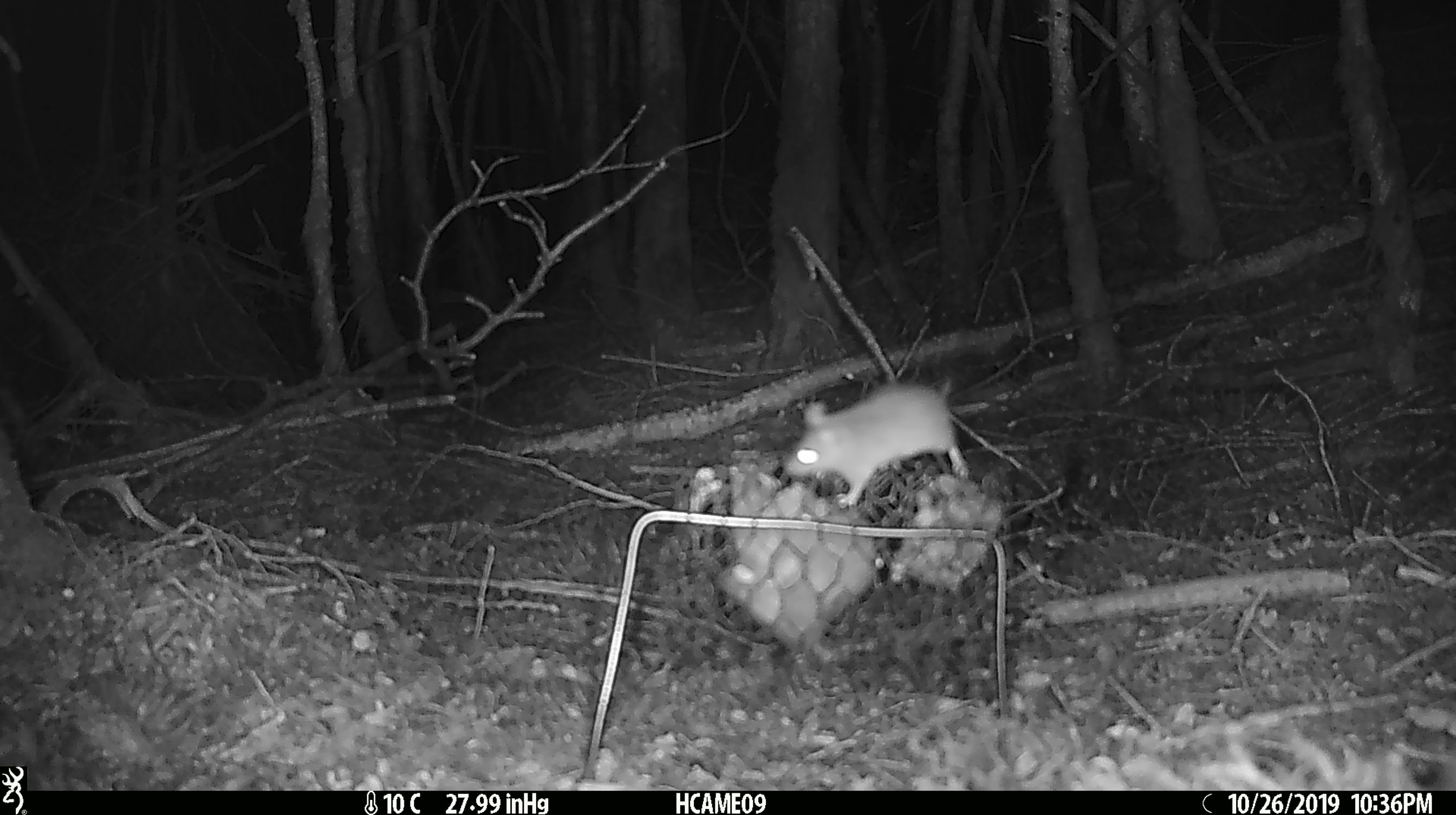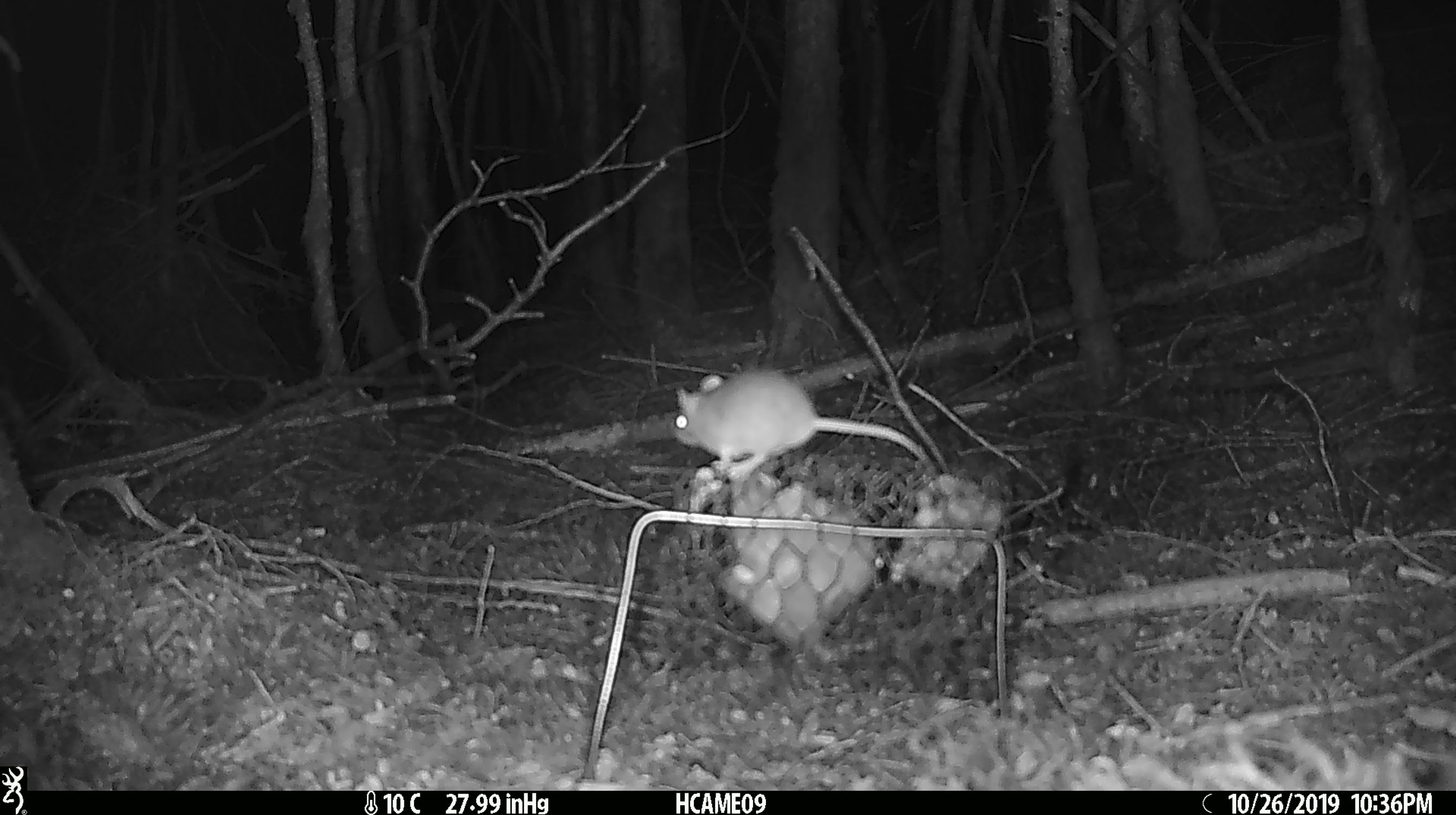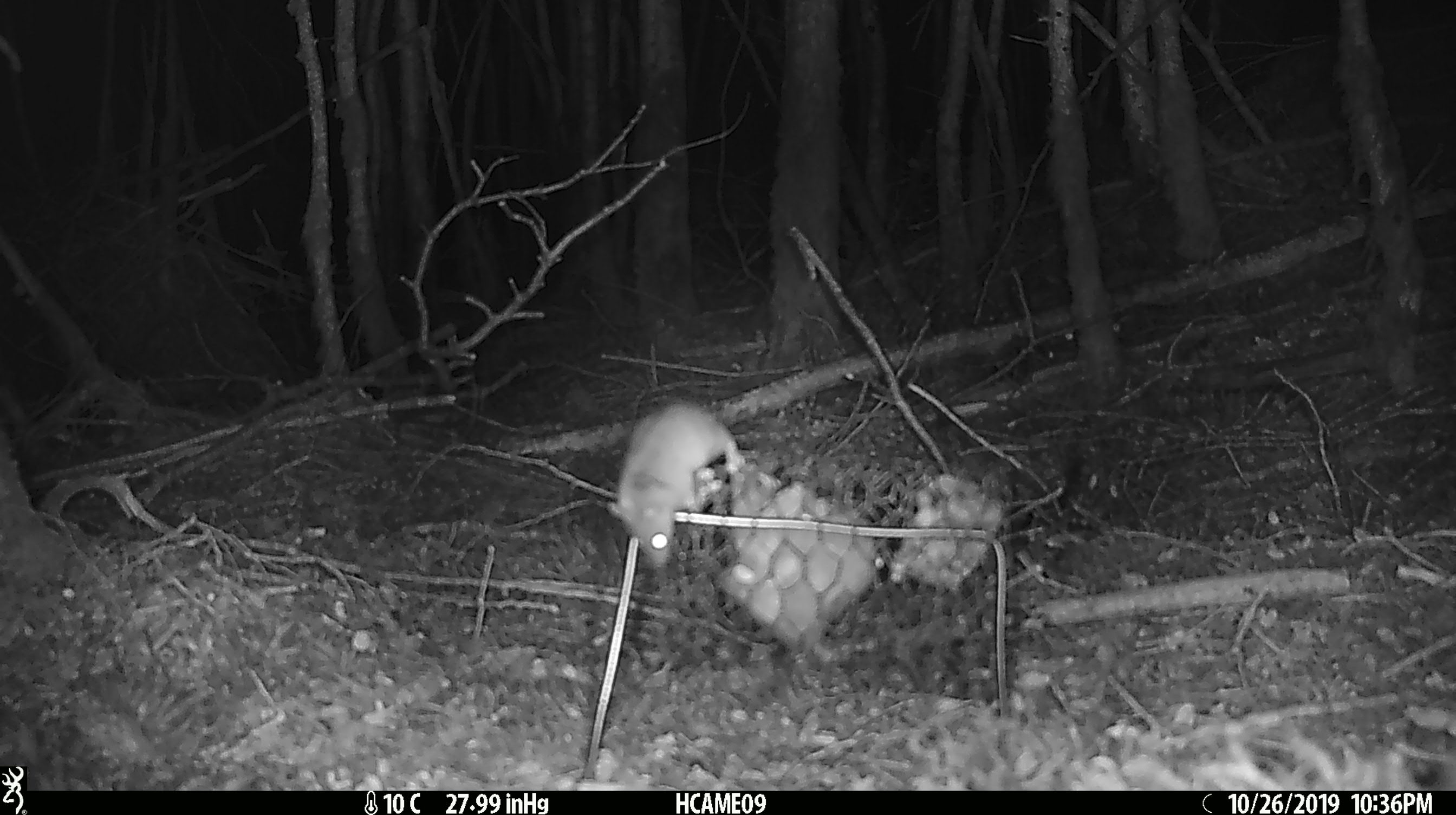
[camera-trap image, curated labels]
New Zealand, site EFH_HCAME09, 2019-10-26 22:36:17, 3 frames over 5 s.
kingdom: Animalia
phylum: Chordata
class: Mammalia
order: Rodentia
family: Muridae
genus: Mus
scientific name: Mus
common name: mouse